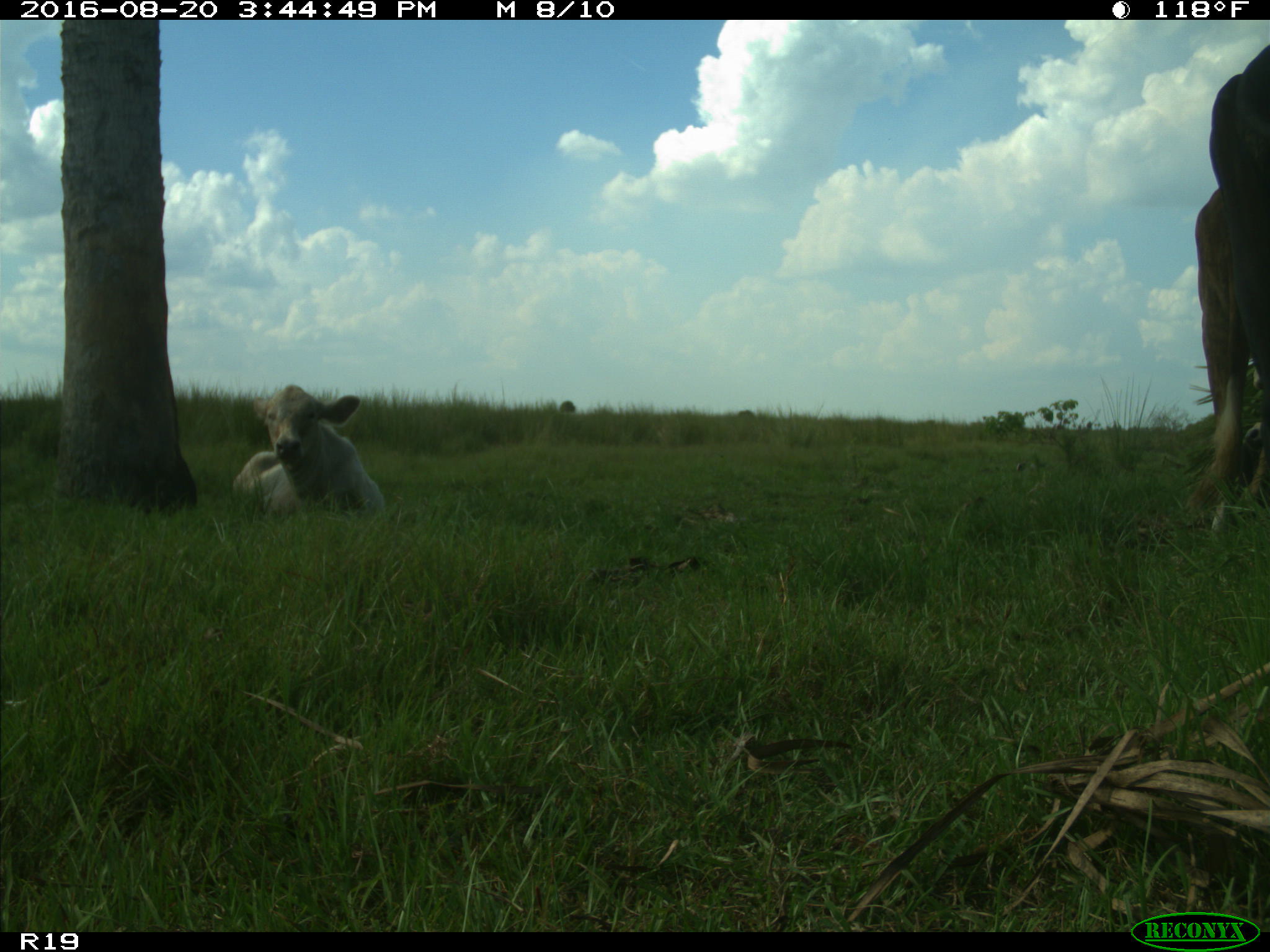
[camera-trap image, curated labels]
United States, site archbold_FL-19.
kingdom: Animalia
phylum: Chordata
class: Mammalia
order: Artiodactyla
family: Bovidae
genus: Bos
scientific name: Bos taurus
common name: domestic cow